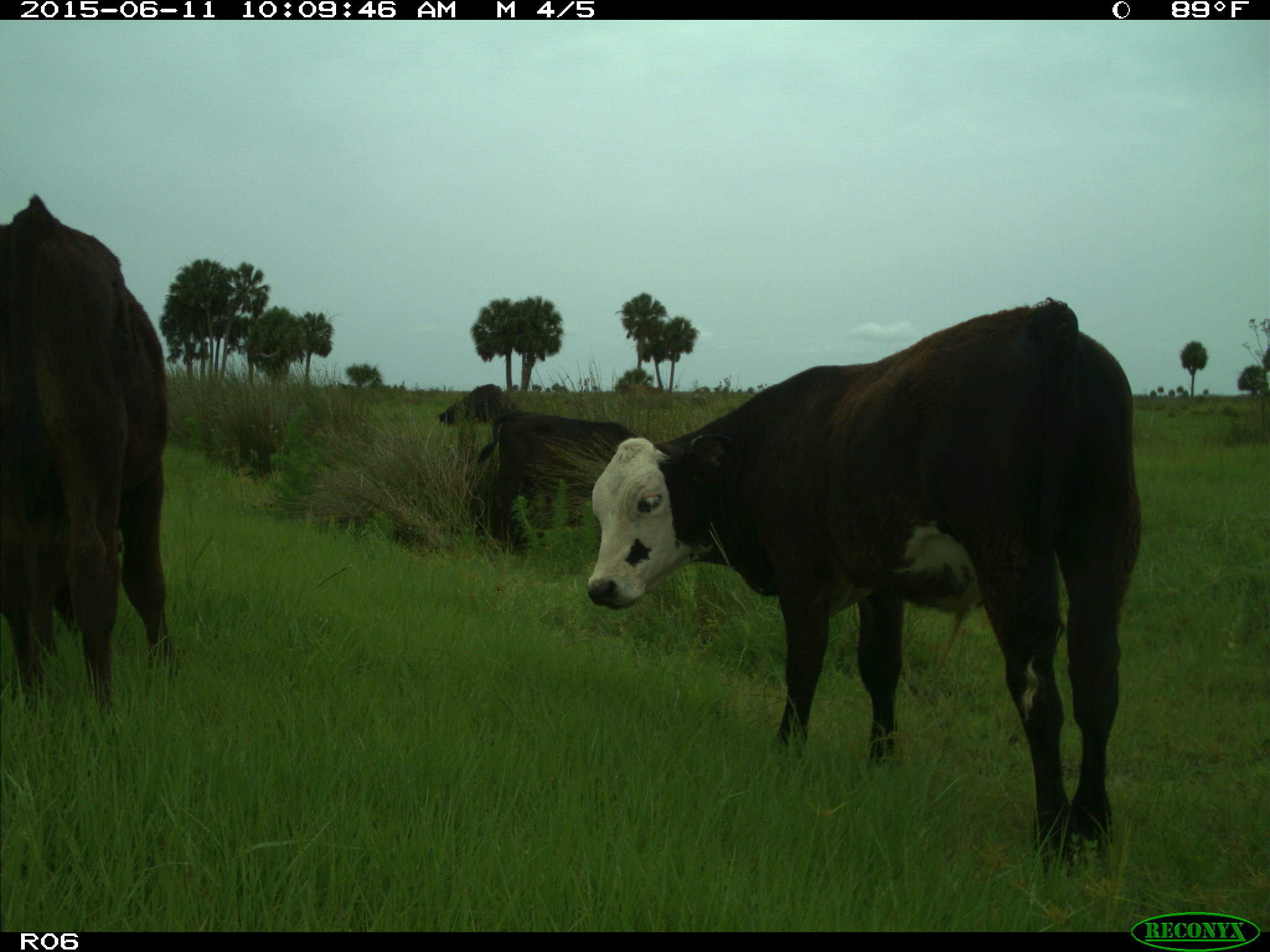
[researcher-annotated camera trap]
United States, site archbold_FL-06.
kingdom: Animalia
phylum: Chordata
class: Mammalia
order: Artiodactyla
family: Bovidae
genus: Bos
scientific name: Bos taurus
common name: domestic cow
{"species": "Bos taurus (domestic cow)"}